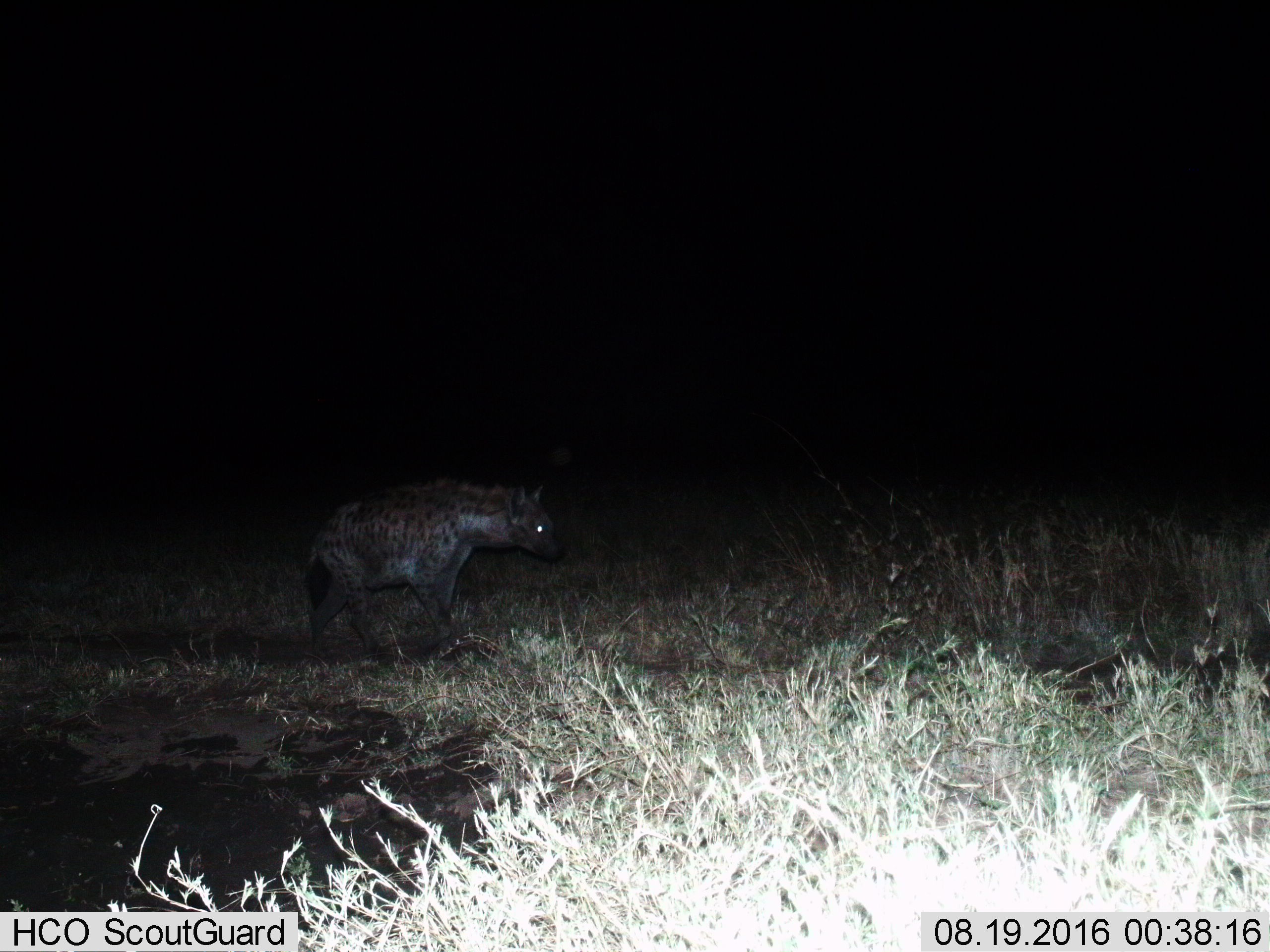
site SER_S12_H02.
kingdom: Animalia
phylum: Chordata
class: Mammalia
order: Carnivora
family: Hyaenidae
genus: Crocuta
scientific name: Crocuta crocuta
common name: spotted hyena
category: hyenaspotted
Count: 1.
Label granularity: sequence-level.